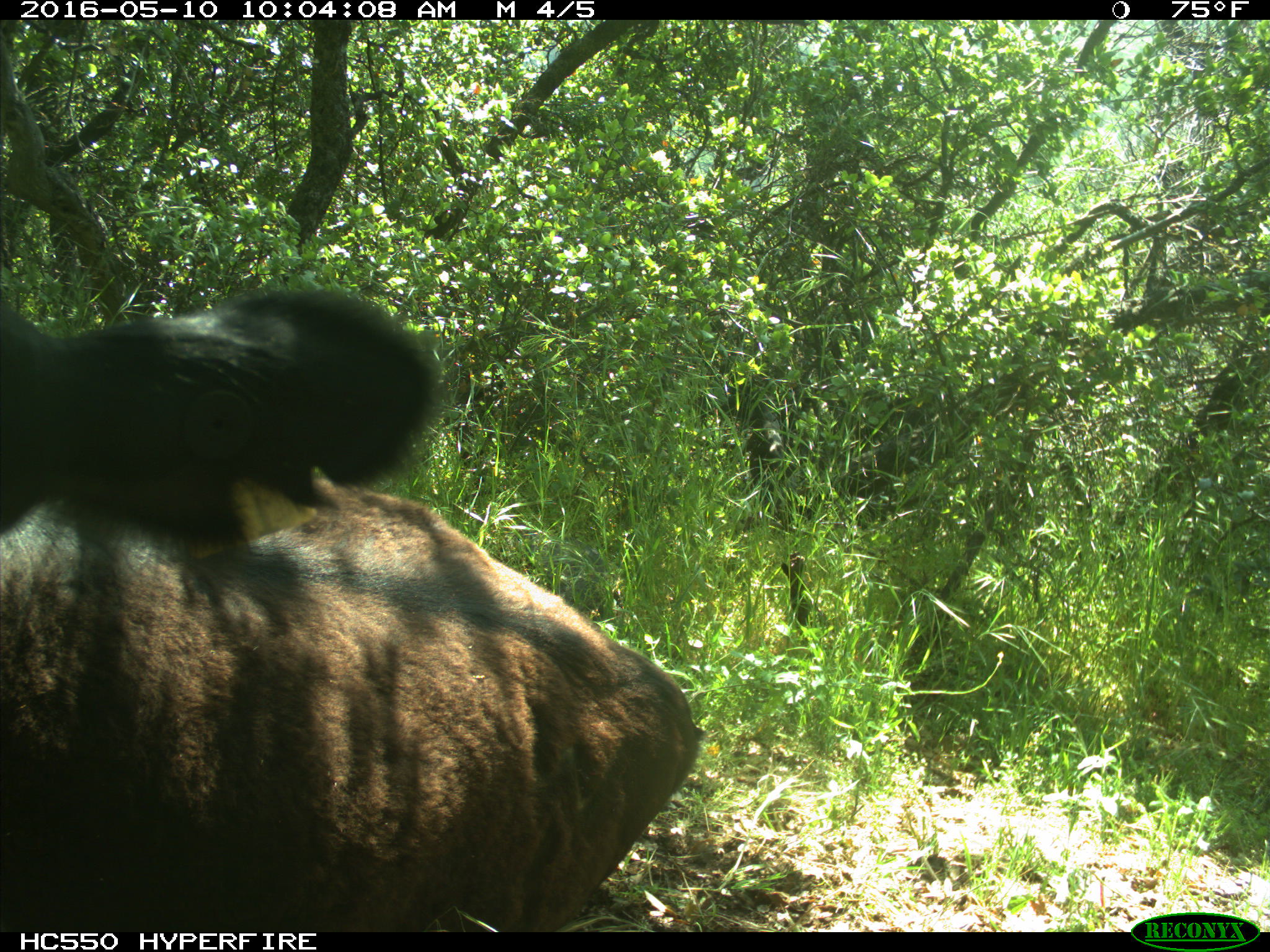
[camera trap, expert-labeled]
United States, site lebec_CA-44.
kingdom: Animalia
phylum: Chordata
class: Mammalia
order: Artiodactyla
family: Bovidae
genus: Bos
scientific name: Bos taurus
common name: domestic cow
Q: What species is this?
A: Bos taurus (domestic cow).